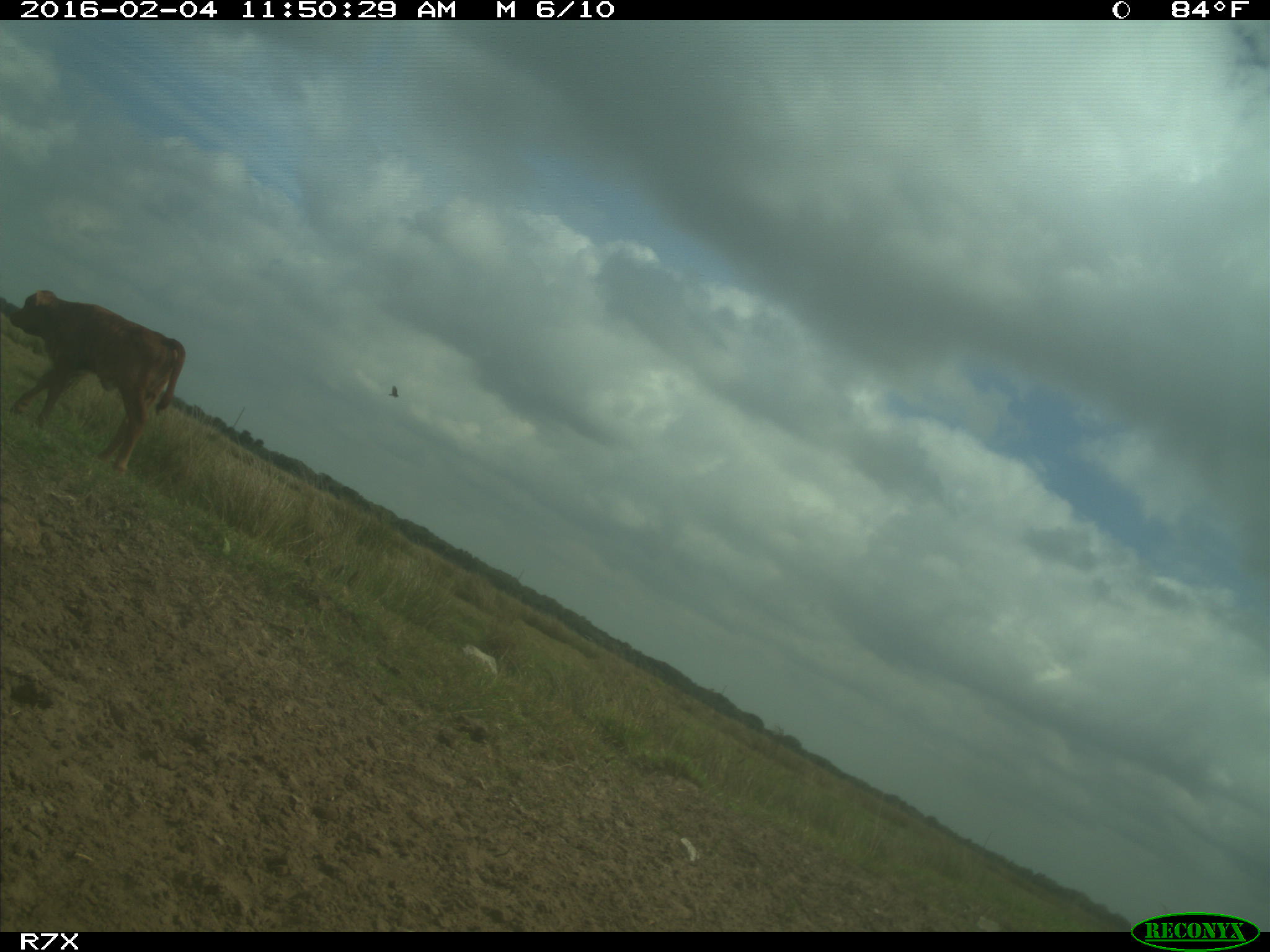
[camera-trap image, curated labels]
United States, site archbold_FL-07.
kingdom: Animalia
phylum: Chordata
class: Mammalia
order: Artiodactyla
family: Bovidae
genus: Bos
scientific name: Bos taurus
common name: domestic cow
Bos taurus (domestic cow).